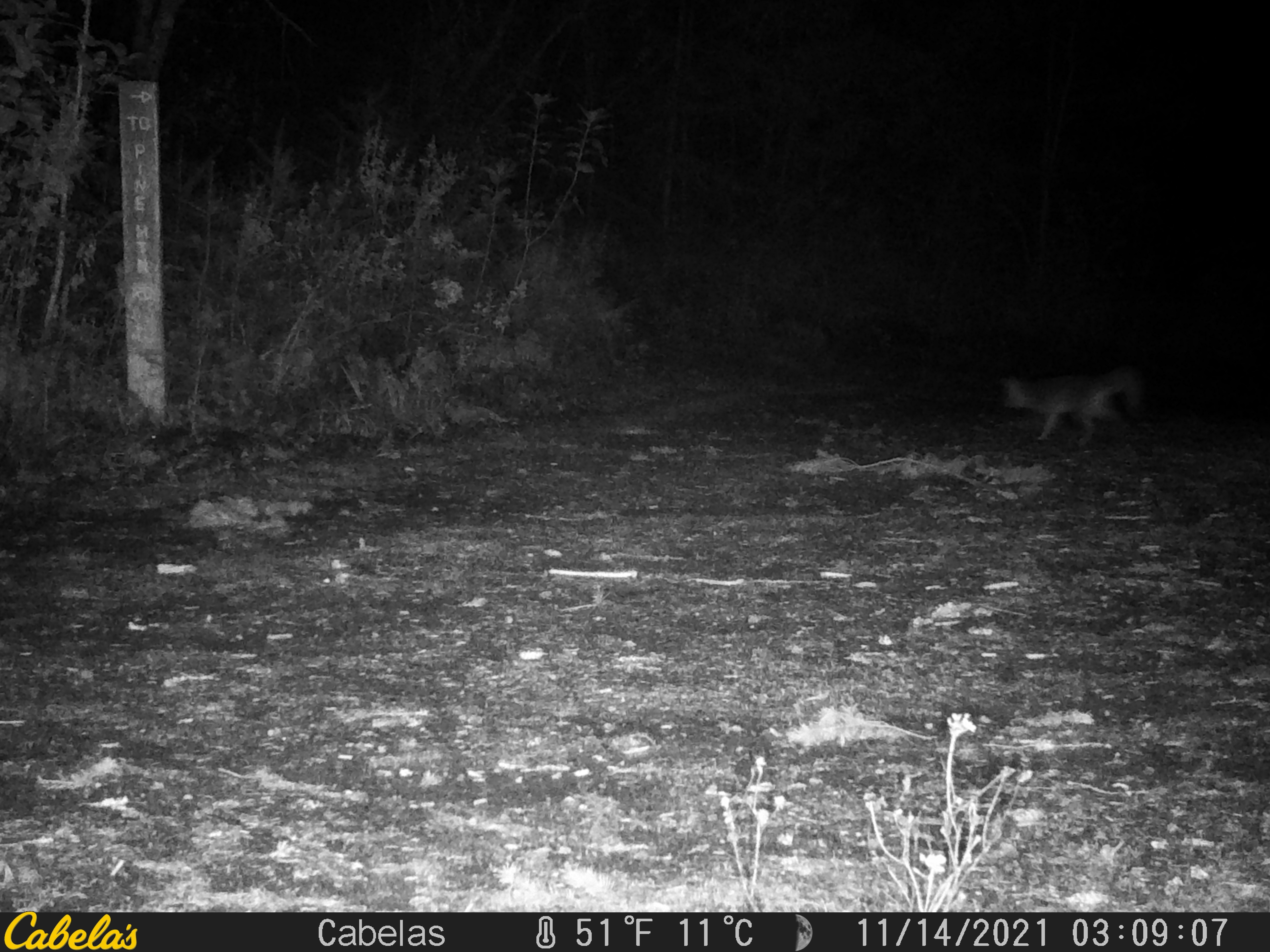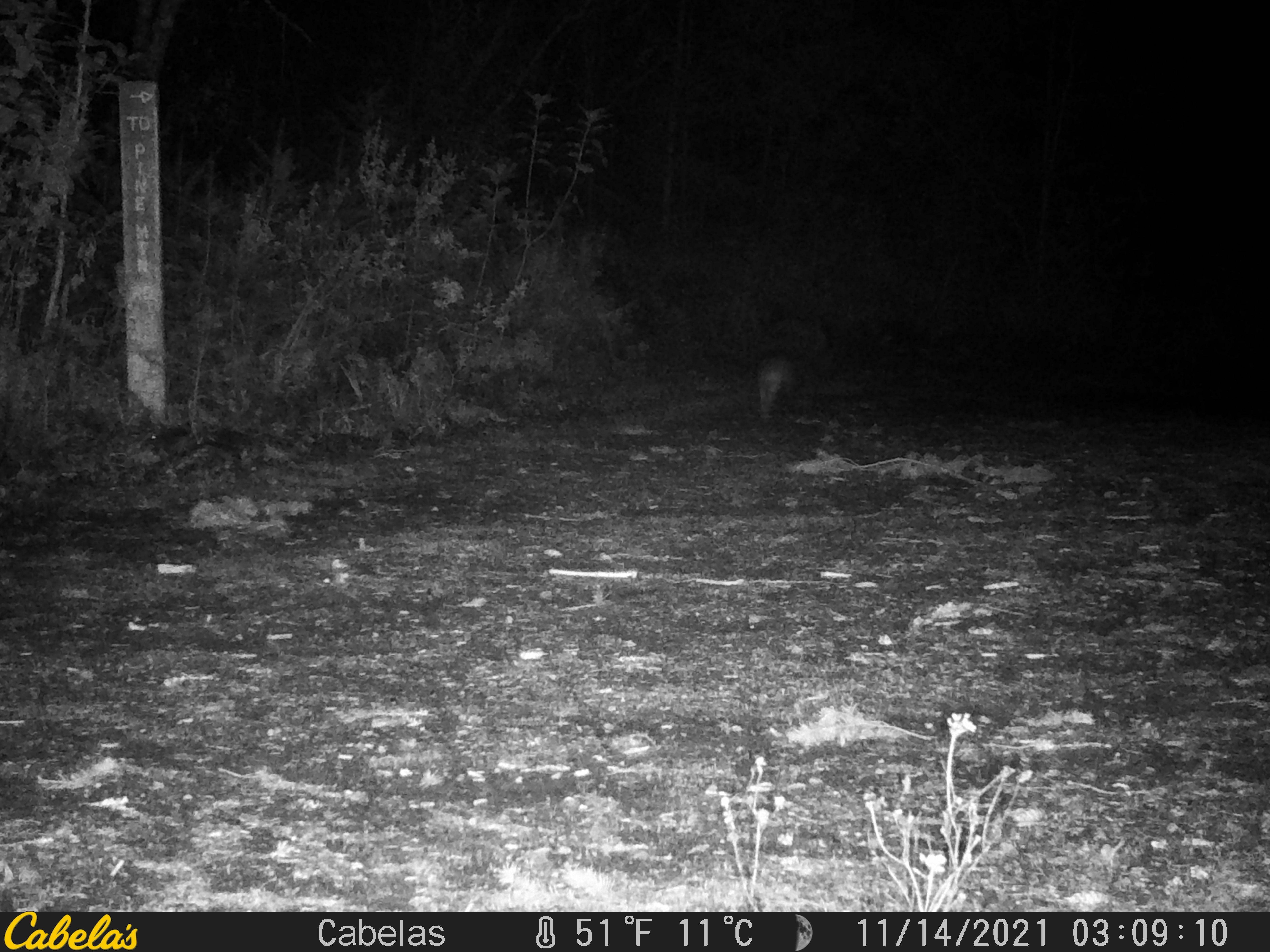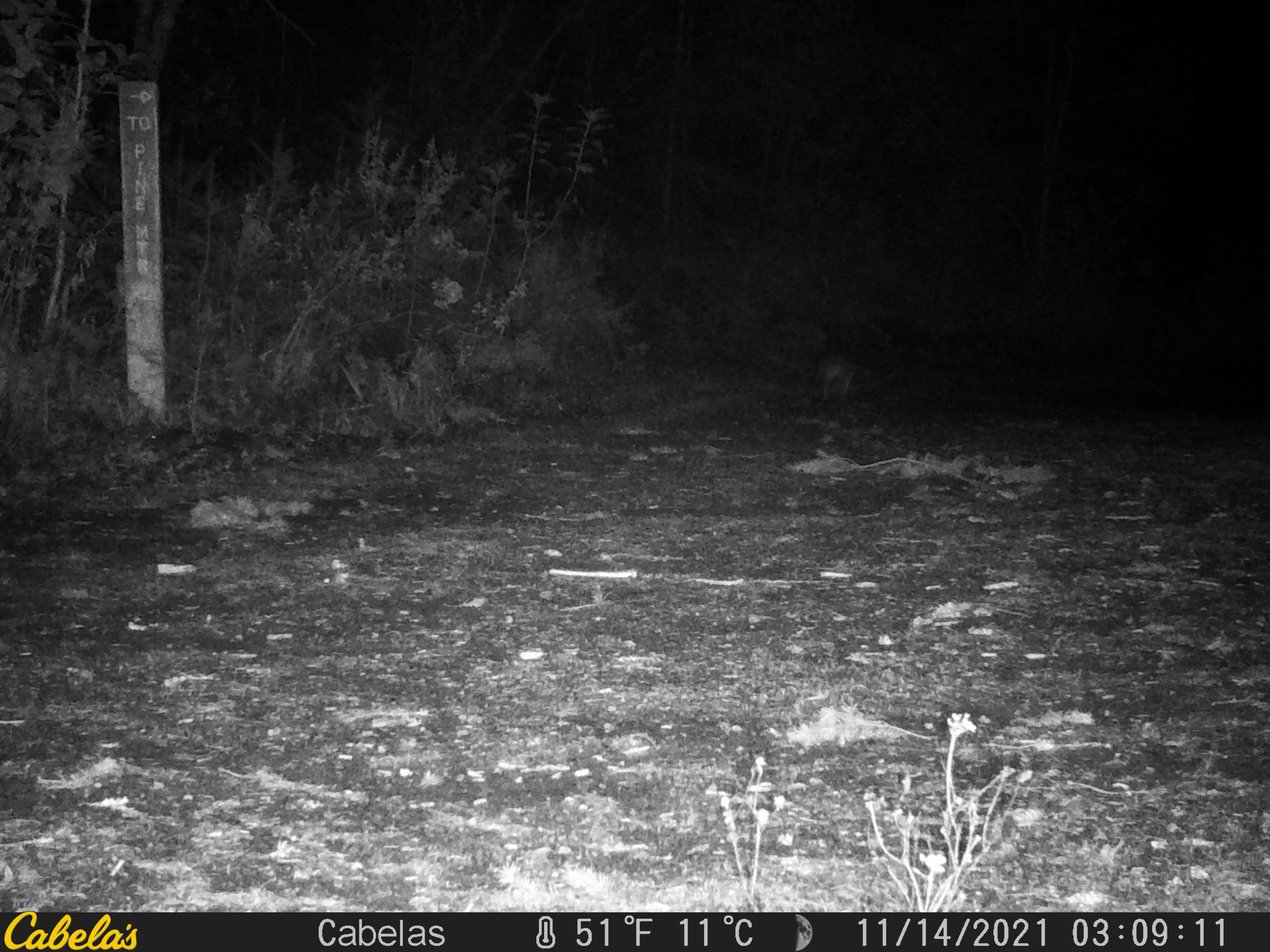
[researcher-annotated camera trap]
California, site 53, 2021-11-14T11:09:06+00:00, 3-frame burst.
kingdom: Animalia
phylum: Chordata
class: Mammalia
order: Carnivora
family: Canidae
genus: Urocyon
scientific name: Urocyon cinereoargenteus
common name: gray fox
Gray fox (Urocyon cinereoargenteus).